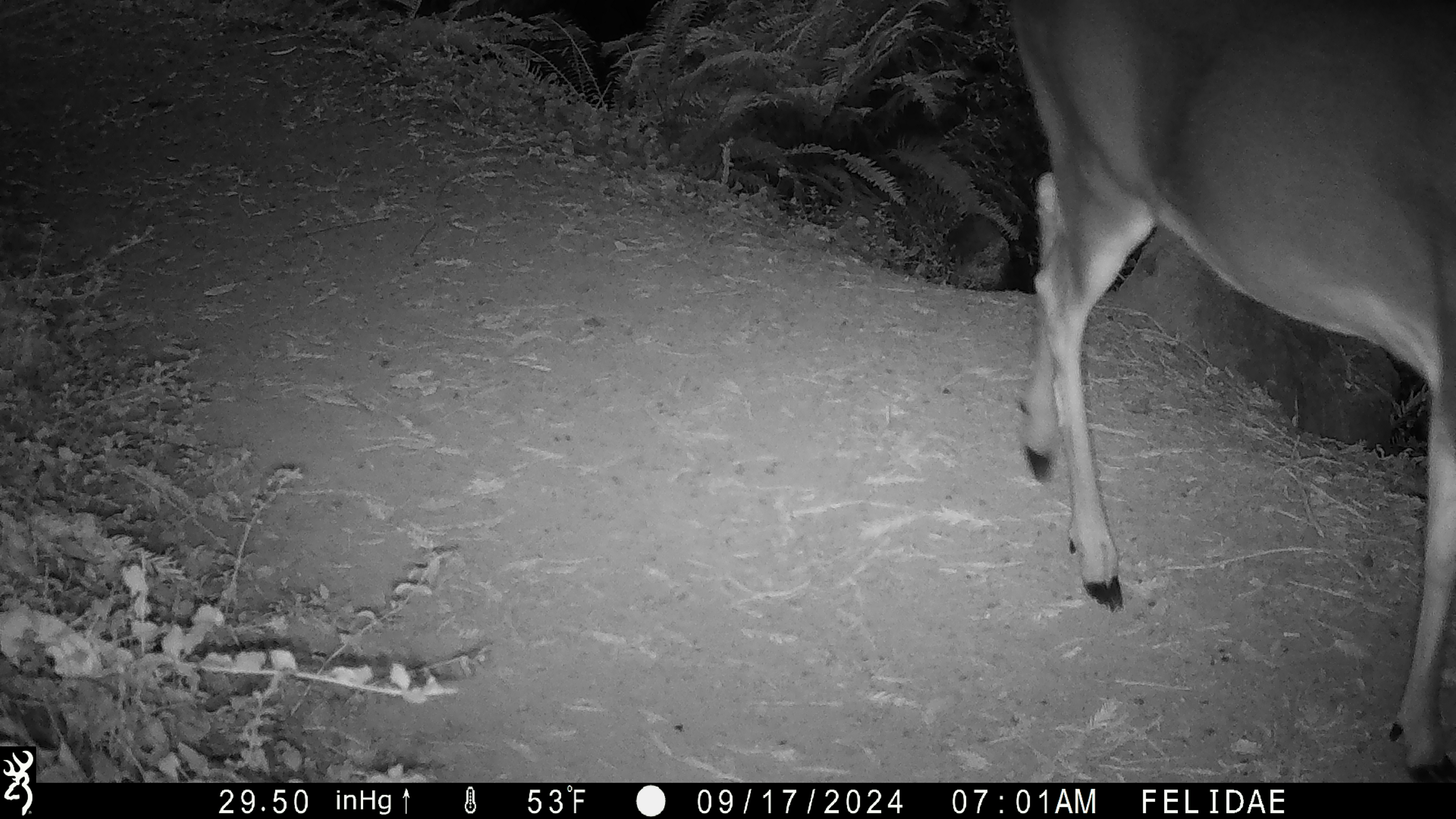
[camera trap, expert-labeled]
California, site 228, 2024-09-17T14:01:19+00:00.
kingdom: Animalia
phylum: Chordata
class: Mammalia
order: Artiodactyla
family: Cervidae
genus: Odocoileus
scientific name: Odocoileus hemionus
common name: mule deer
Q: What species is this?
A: Mule deer (Odocoileus hemionus).